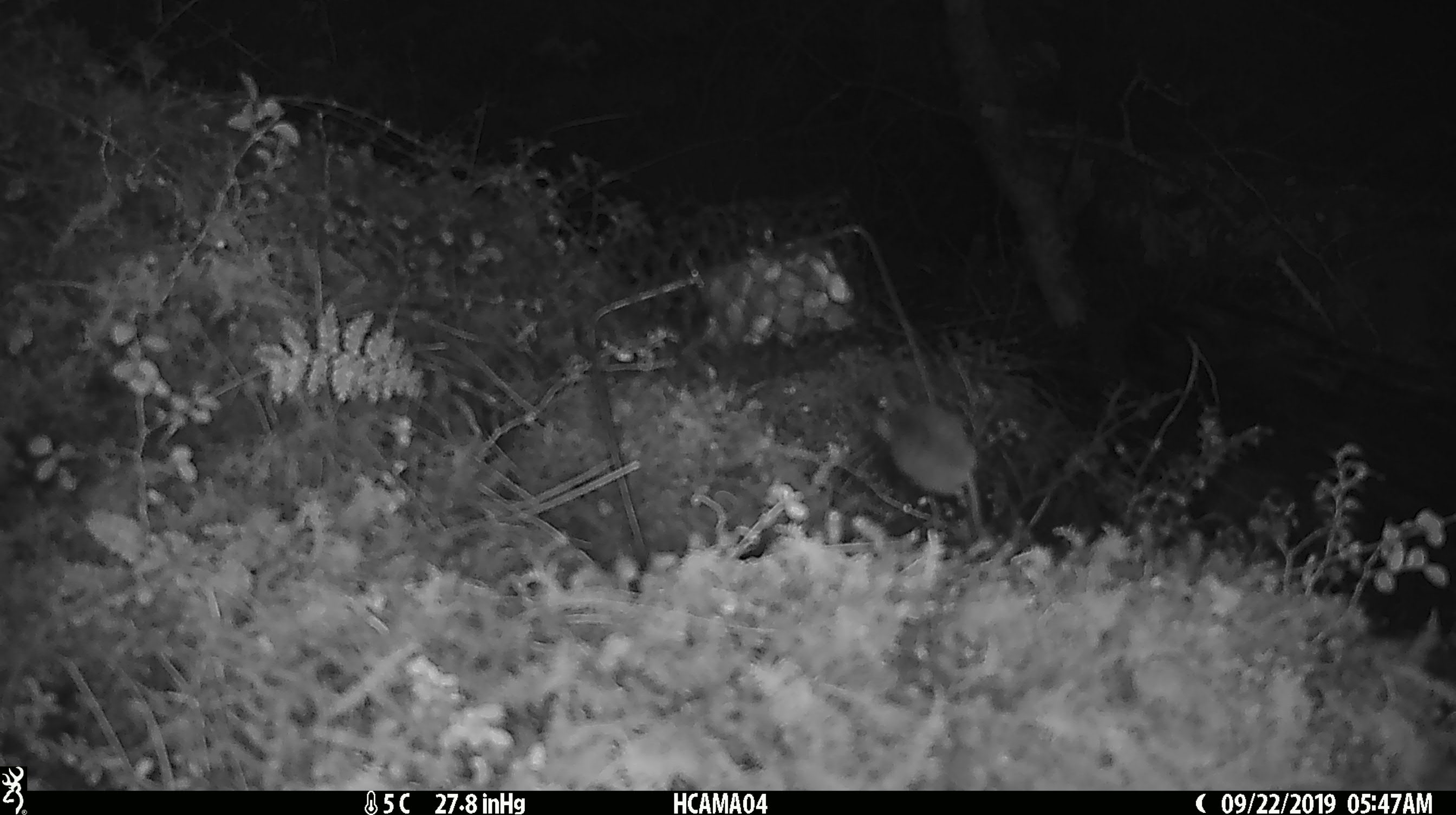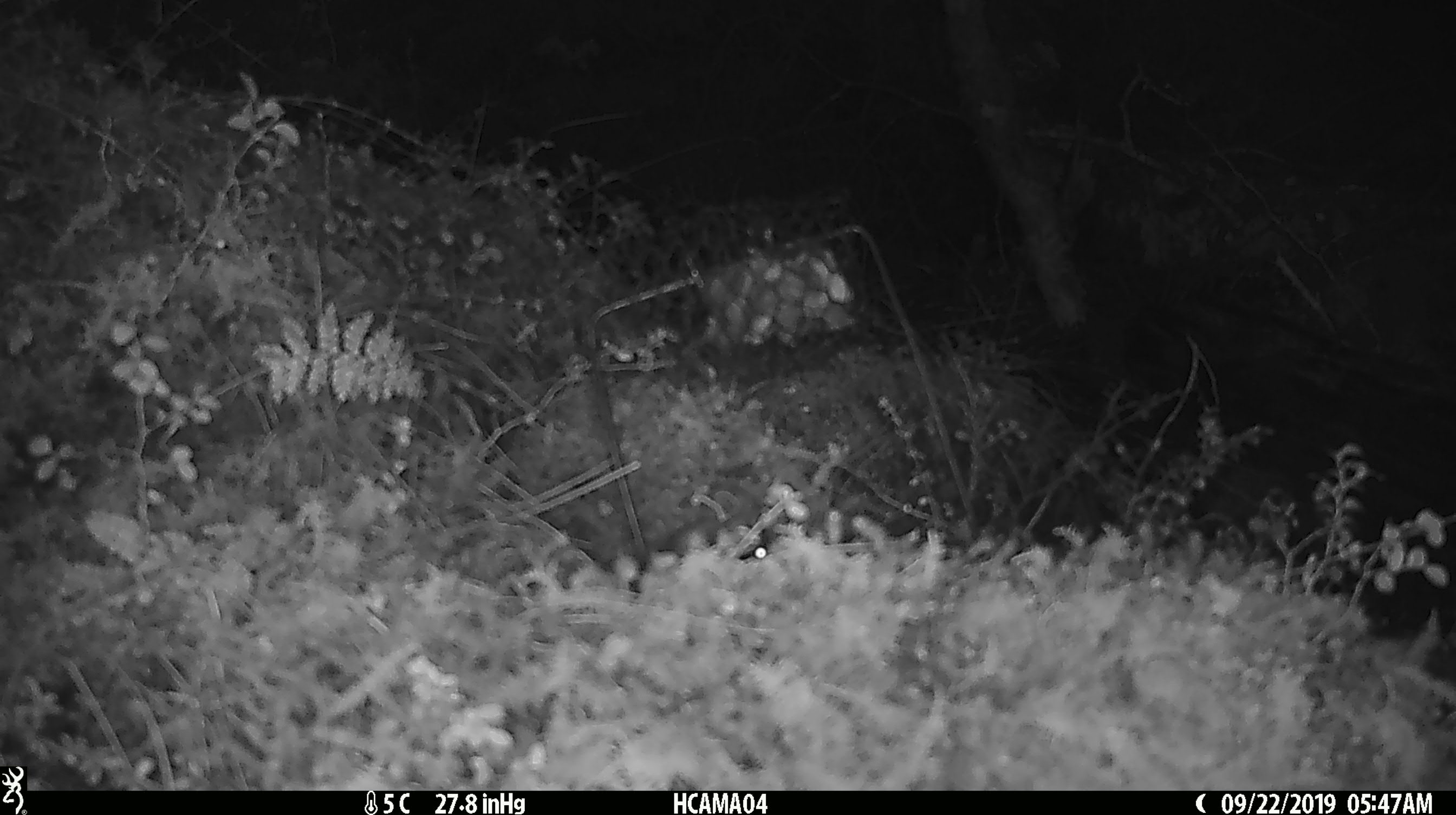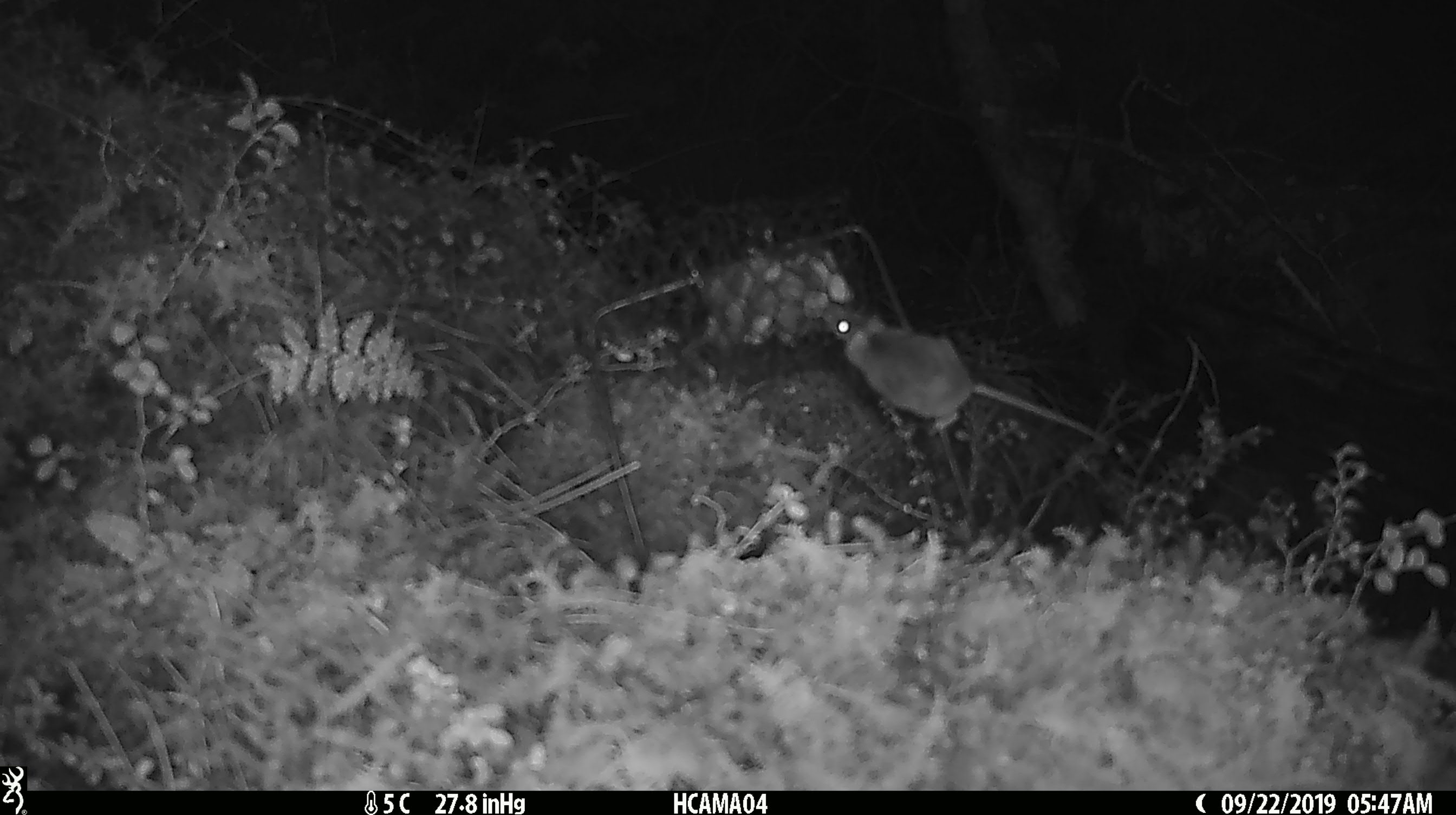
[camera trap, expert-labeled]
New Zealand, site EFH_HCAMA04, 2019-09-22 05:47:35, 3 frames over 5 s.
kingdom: Animalia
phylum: Chordata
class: Mammalia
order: Rodentia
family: Muridae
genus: Mus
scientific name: Mus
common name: mouse